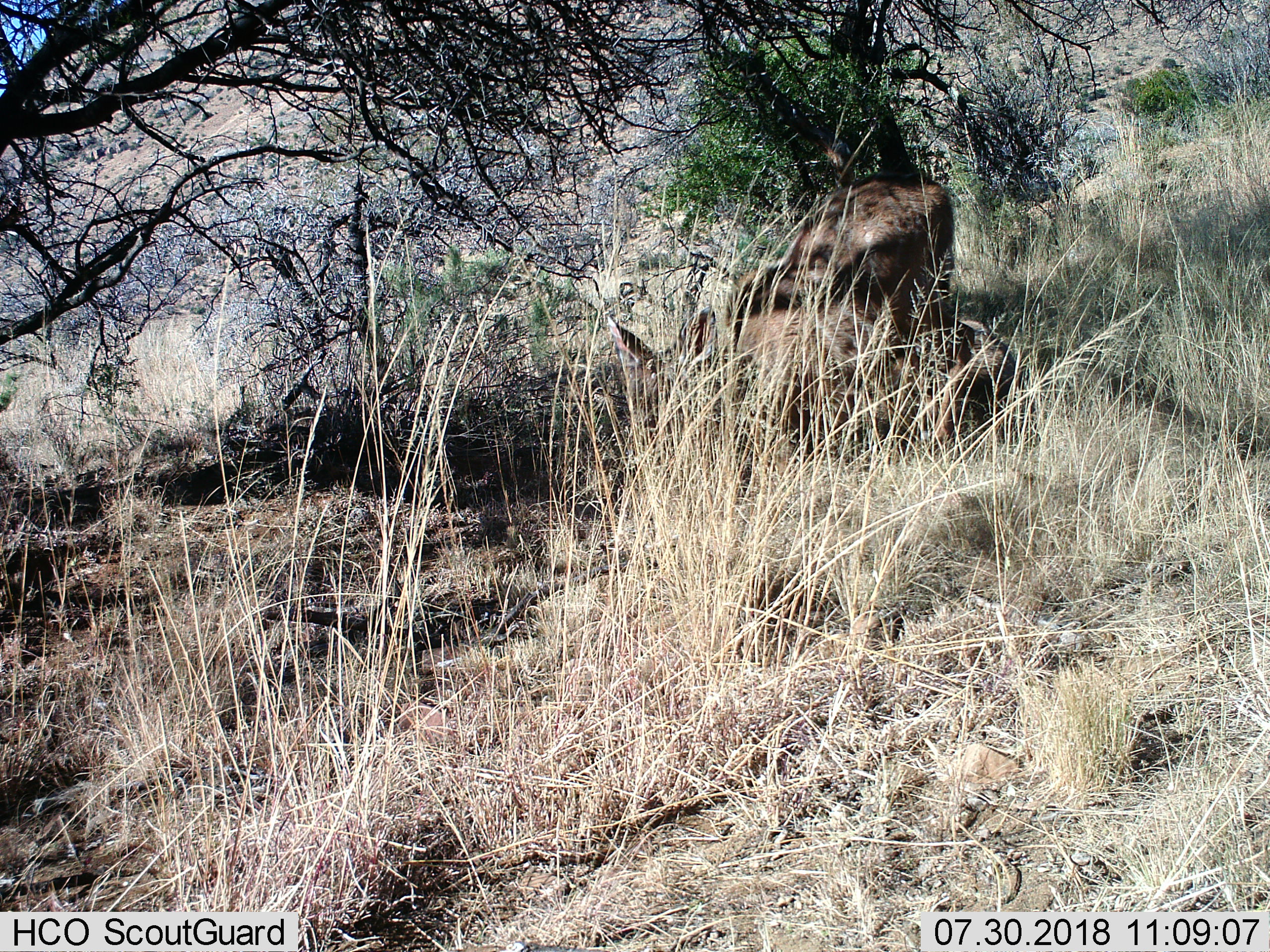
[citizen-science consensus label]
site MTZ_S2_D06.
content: unidentified animal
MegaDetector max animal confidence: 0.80